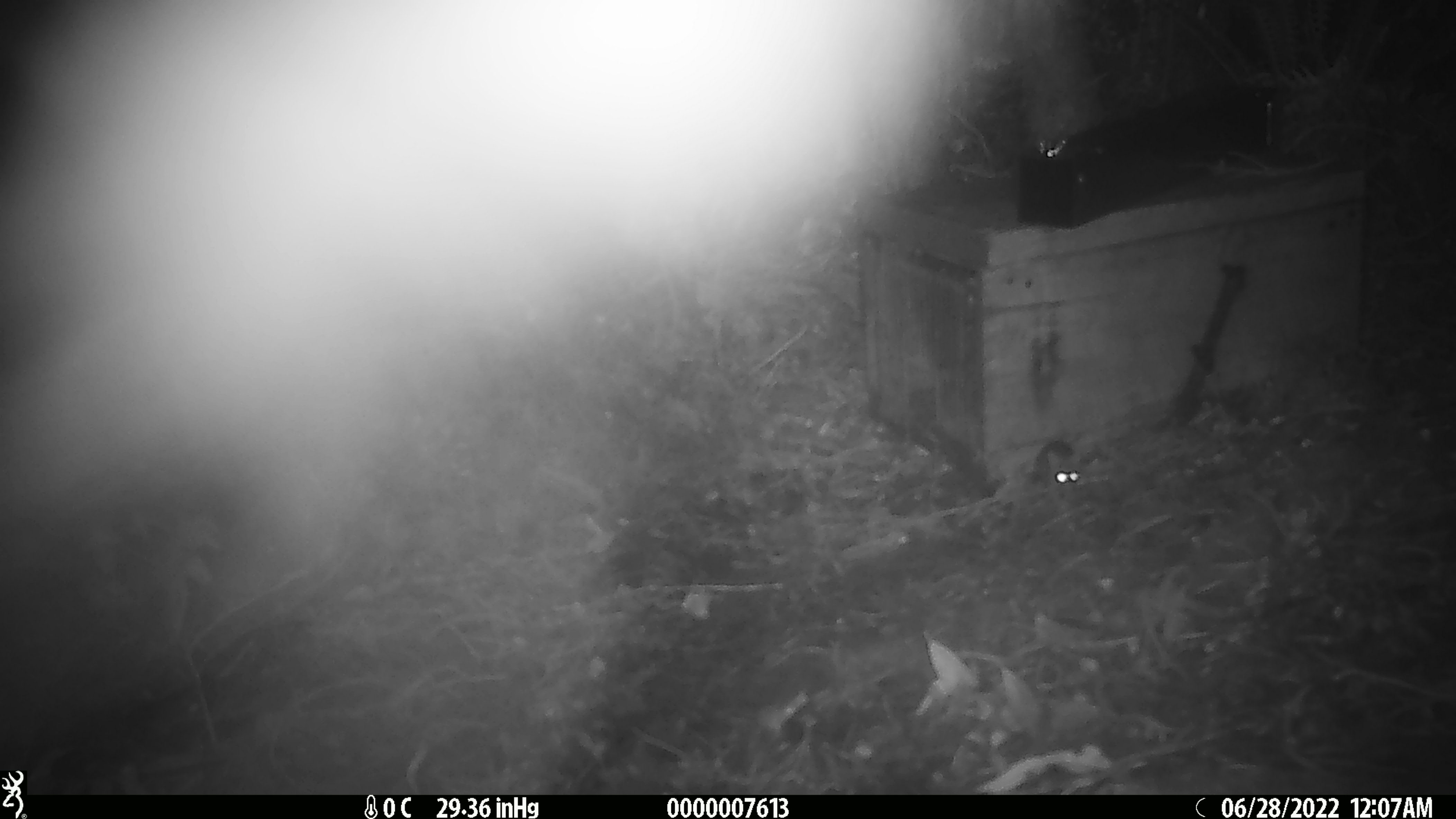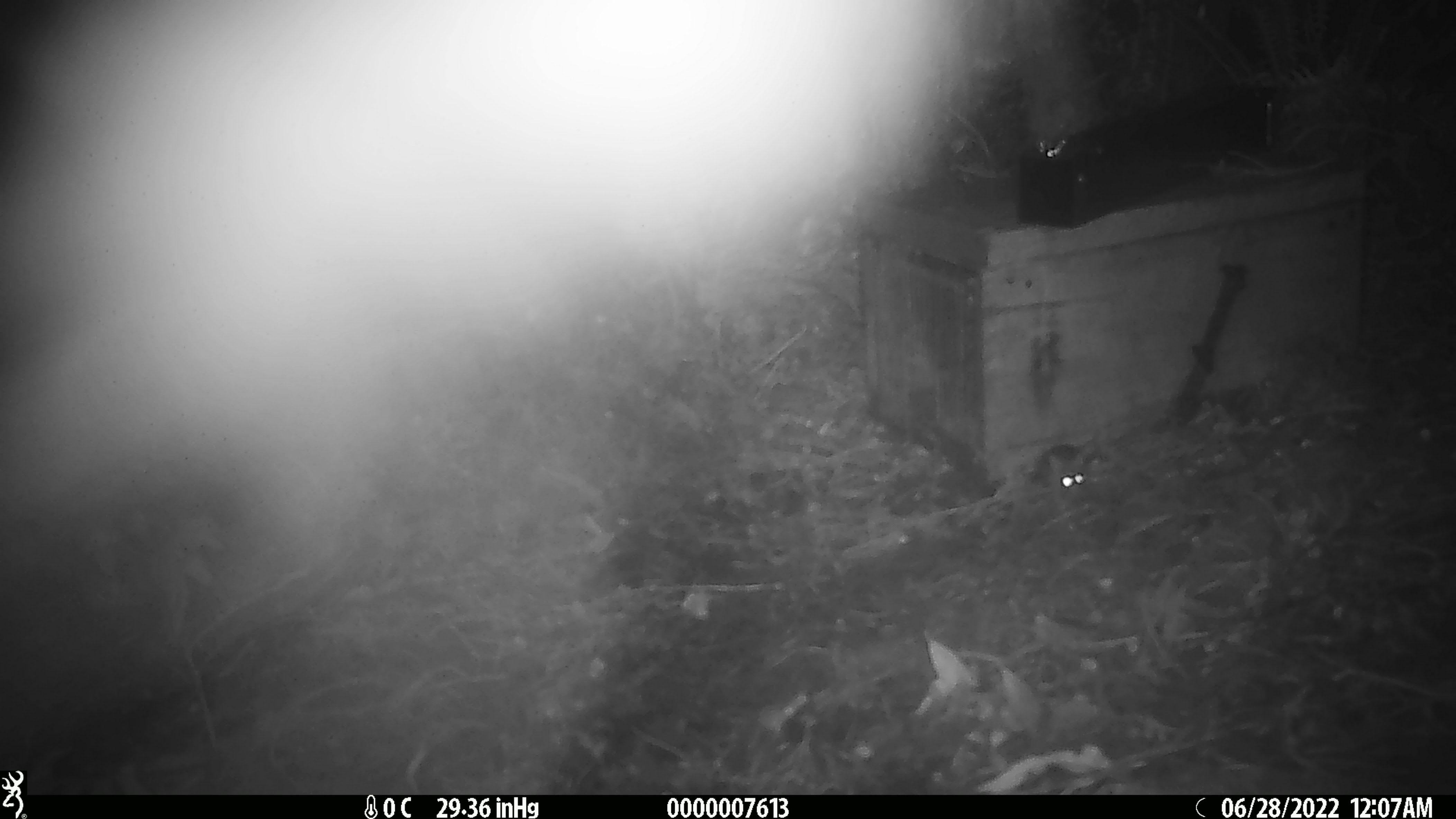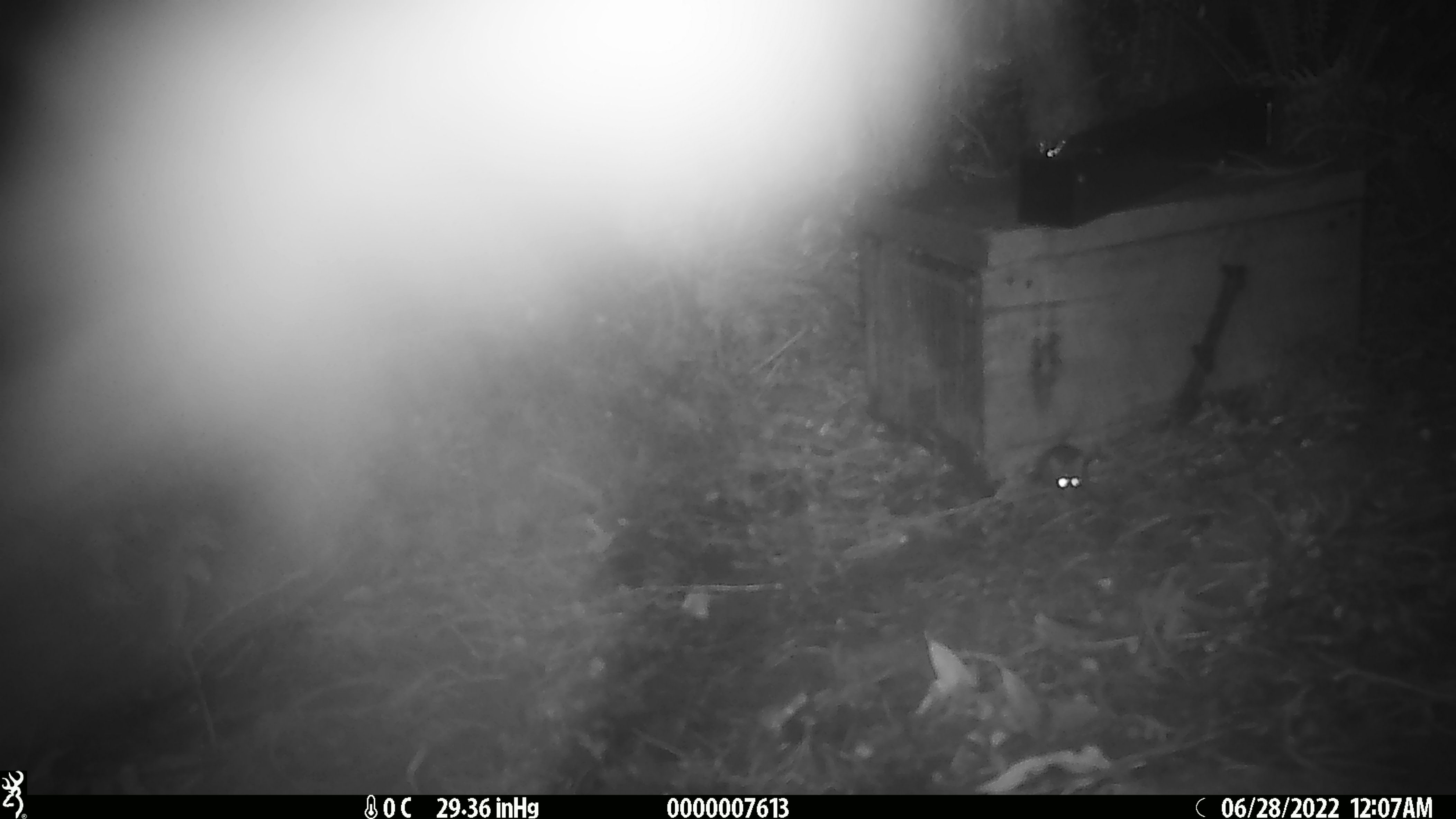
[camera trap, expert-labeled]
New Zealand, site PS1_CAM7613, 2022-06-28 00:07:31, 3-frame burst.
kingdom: Animalia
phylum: Chordata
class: Mammalia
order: Rodentia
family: Muridae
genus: Mus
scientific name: Mus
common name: mouse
Mouse (Mus).